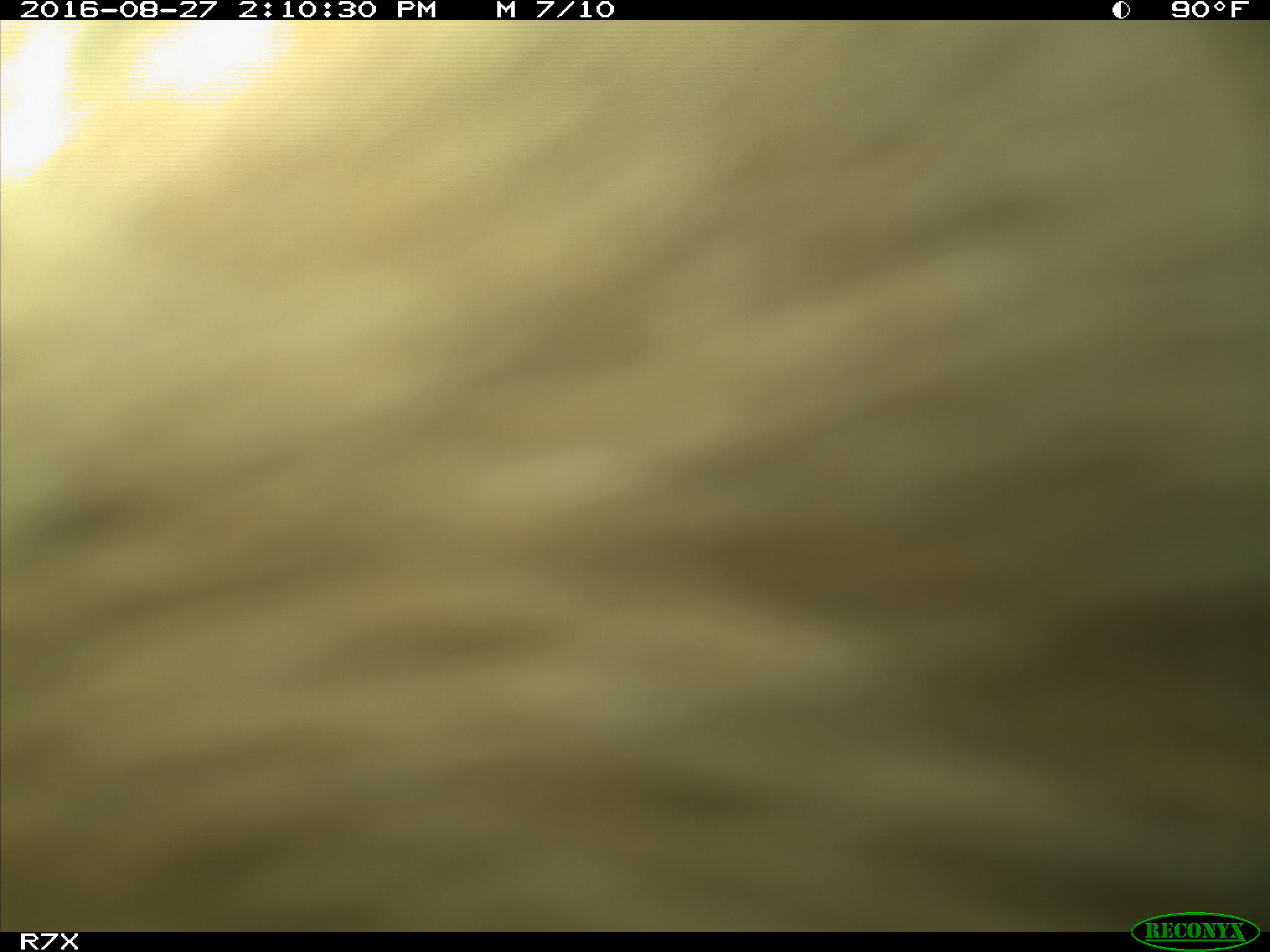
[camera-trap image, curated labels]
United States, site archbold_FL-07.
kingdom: Animalia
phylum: Chordata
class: Mammalia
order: Artiodactyla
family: Bovidae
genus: Bos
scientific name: Bos taurus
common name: domestic cow